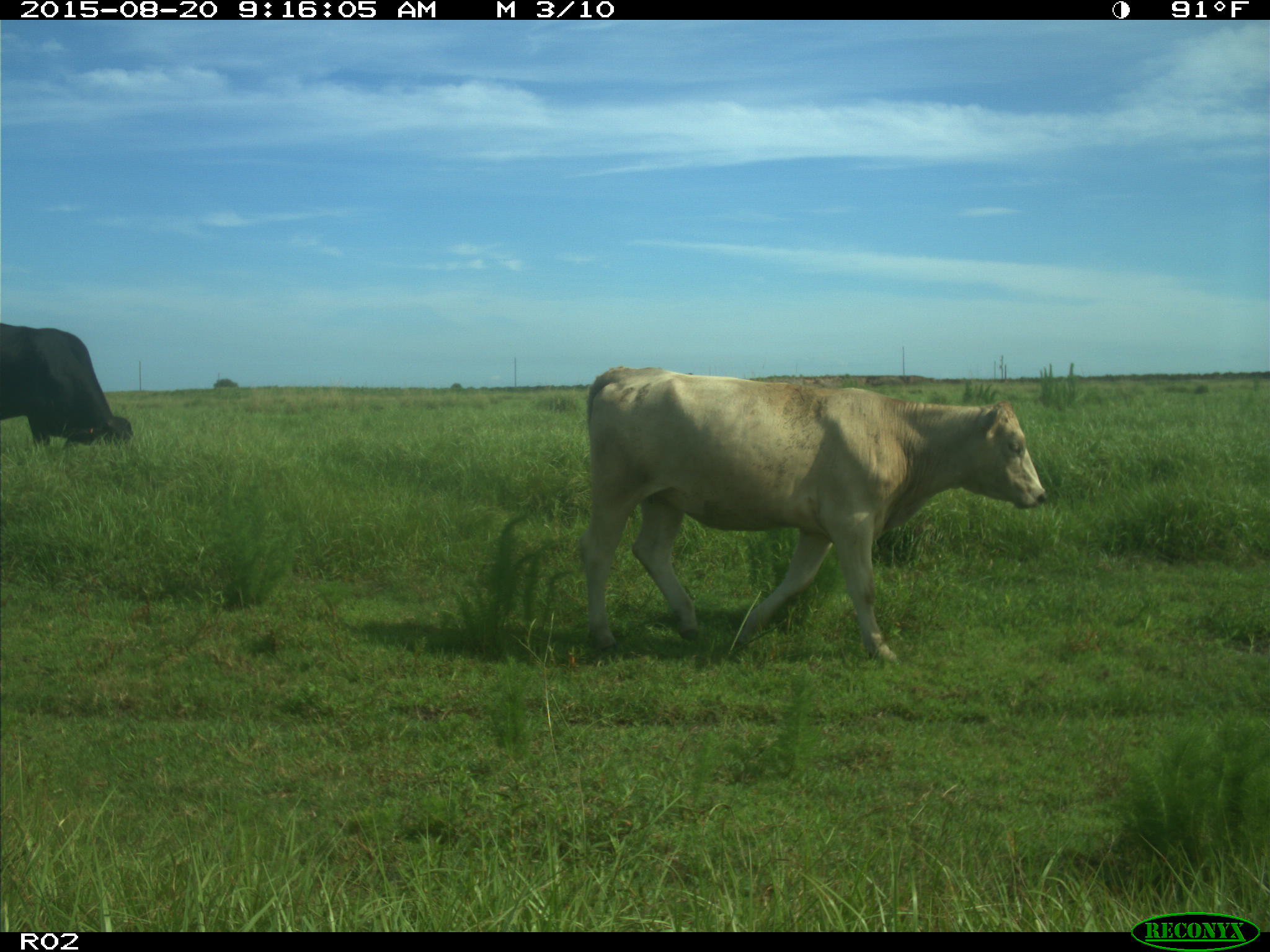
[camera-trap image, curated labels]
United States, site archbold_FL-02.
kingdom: Animalia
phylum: Chordata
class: Mammalia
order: Artiodactyla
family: Bovidae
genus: Bos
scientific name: Bos taurus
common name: domestic cow